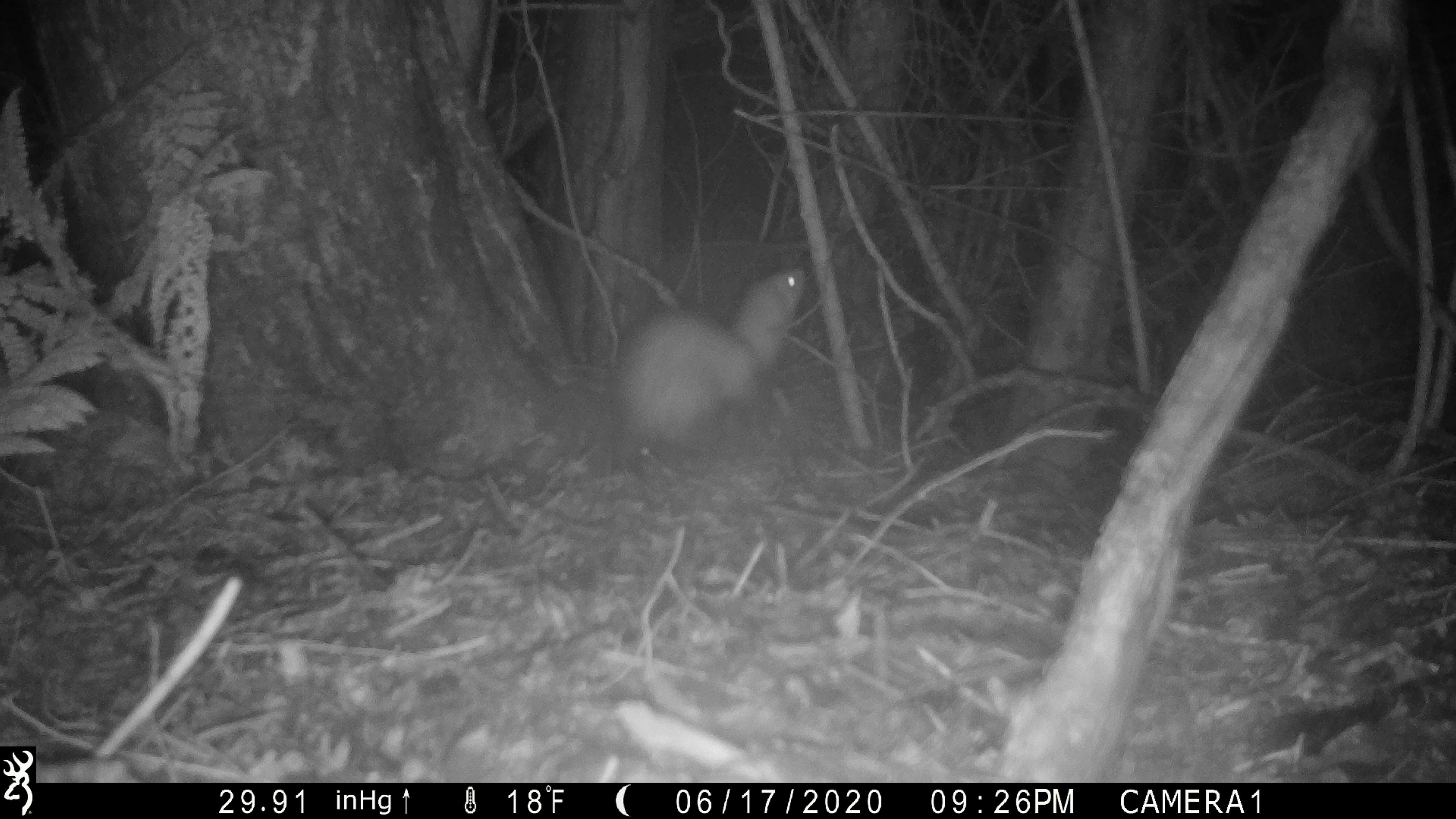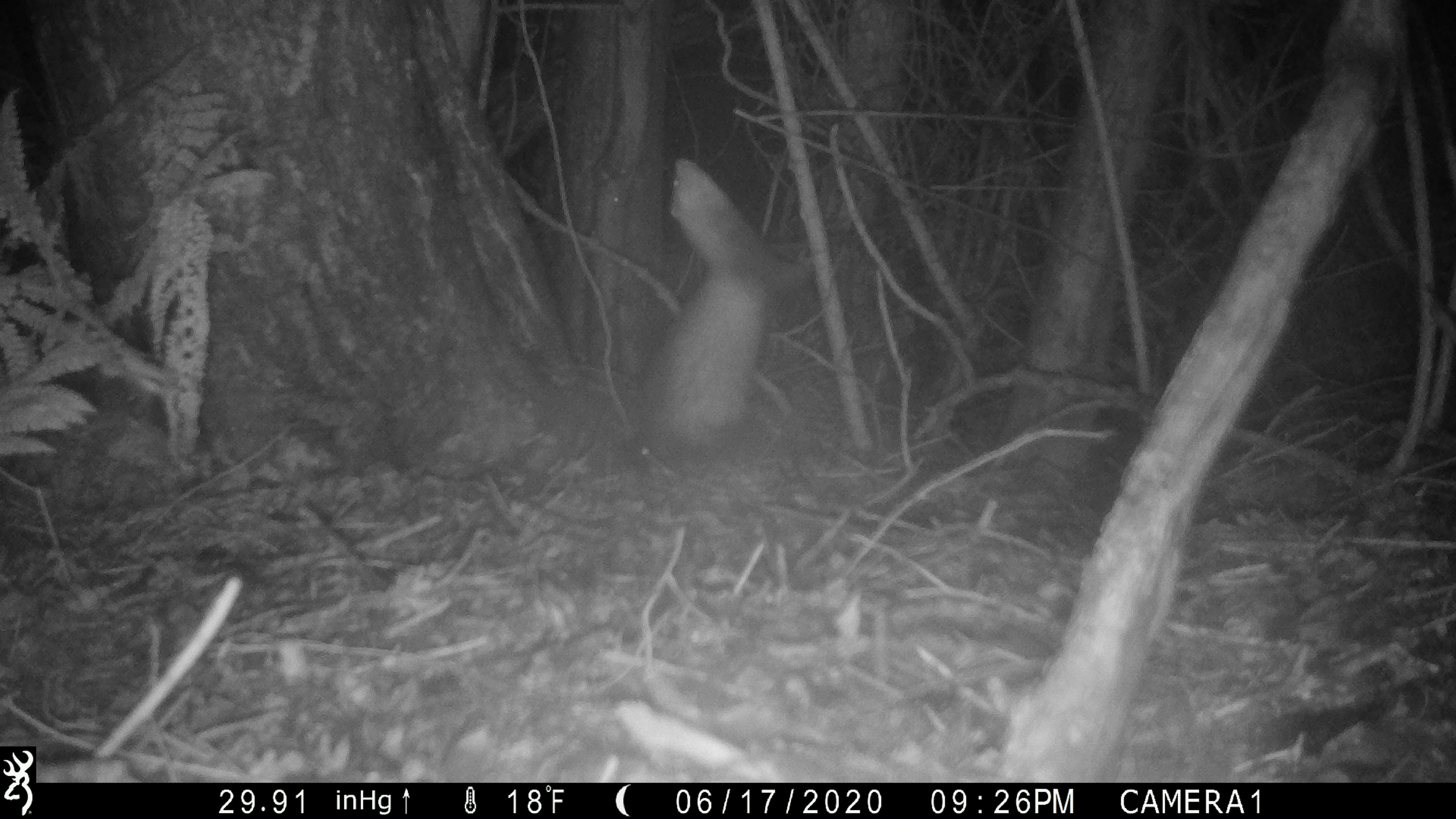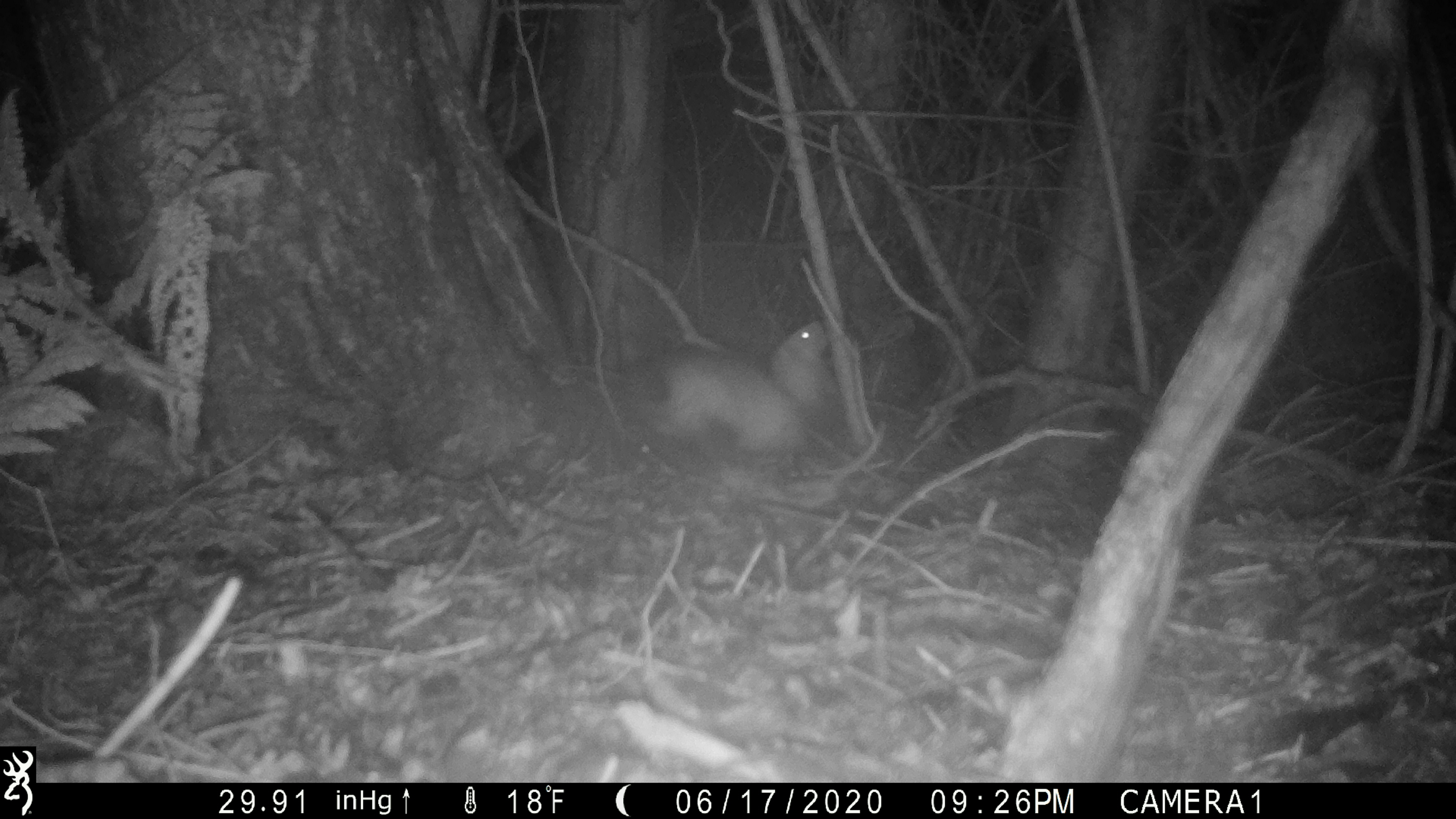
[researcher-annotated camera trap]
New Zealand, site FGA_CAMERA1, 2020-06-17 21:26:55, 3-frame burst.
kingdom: Animalia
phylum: Chordata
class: Mammalia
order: Carnivora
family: Mustelidae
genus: Mustela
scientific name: Mustela furo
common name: ferret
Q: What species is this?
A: Ferret (Mustela furo).